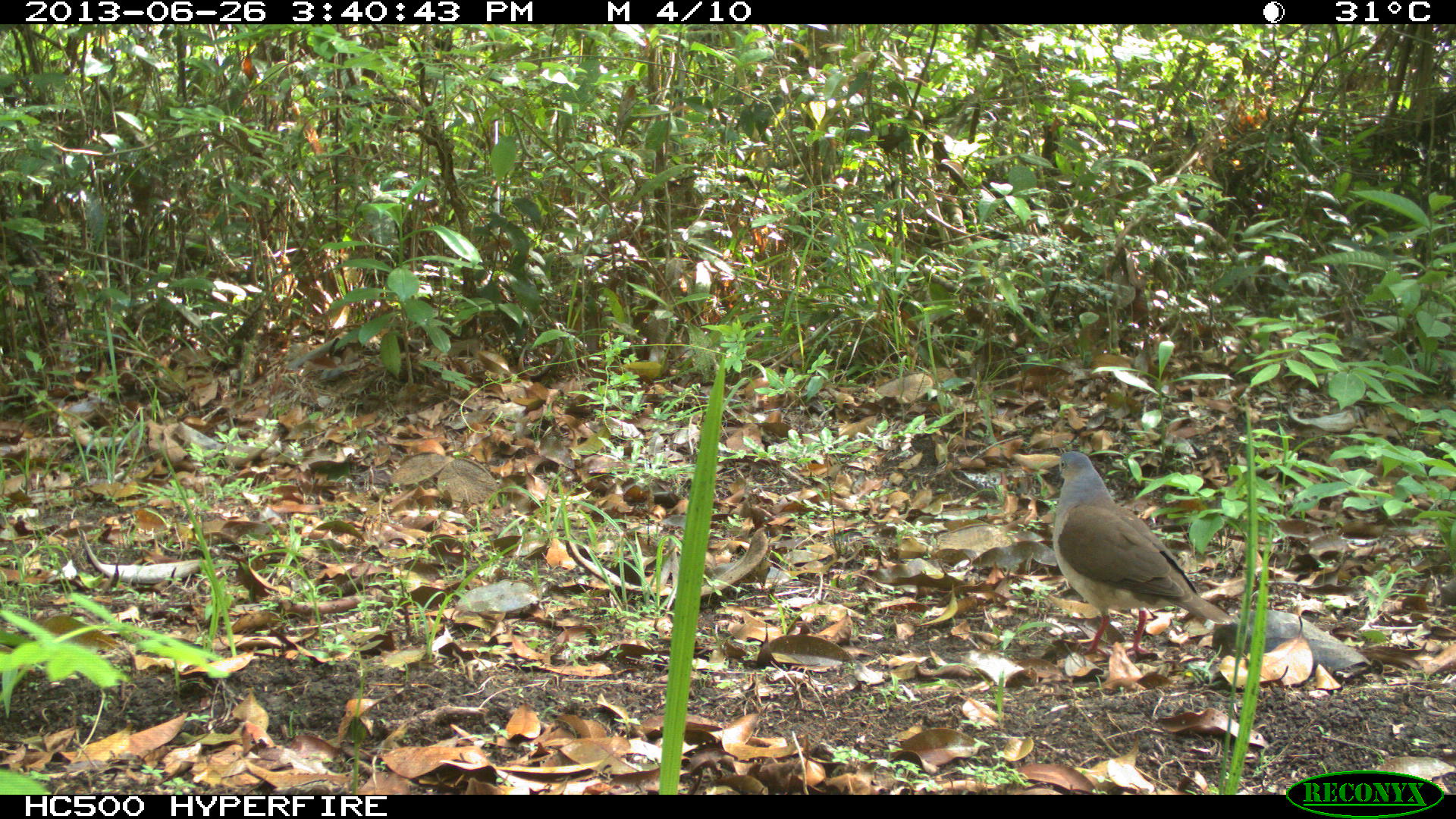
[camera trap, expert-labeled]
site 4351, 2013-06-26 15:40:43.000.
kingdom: Animalia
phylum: Chordata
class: Aves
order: Columbiformes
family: Columbidae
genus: Leptotila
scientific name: Leptotila plumbeiceps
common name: gray-headed dove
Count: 1.